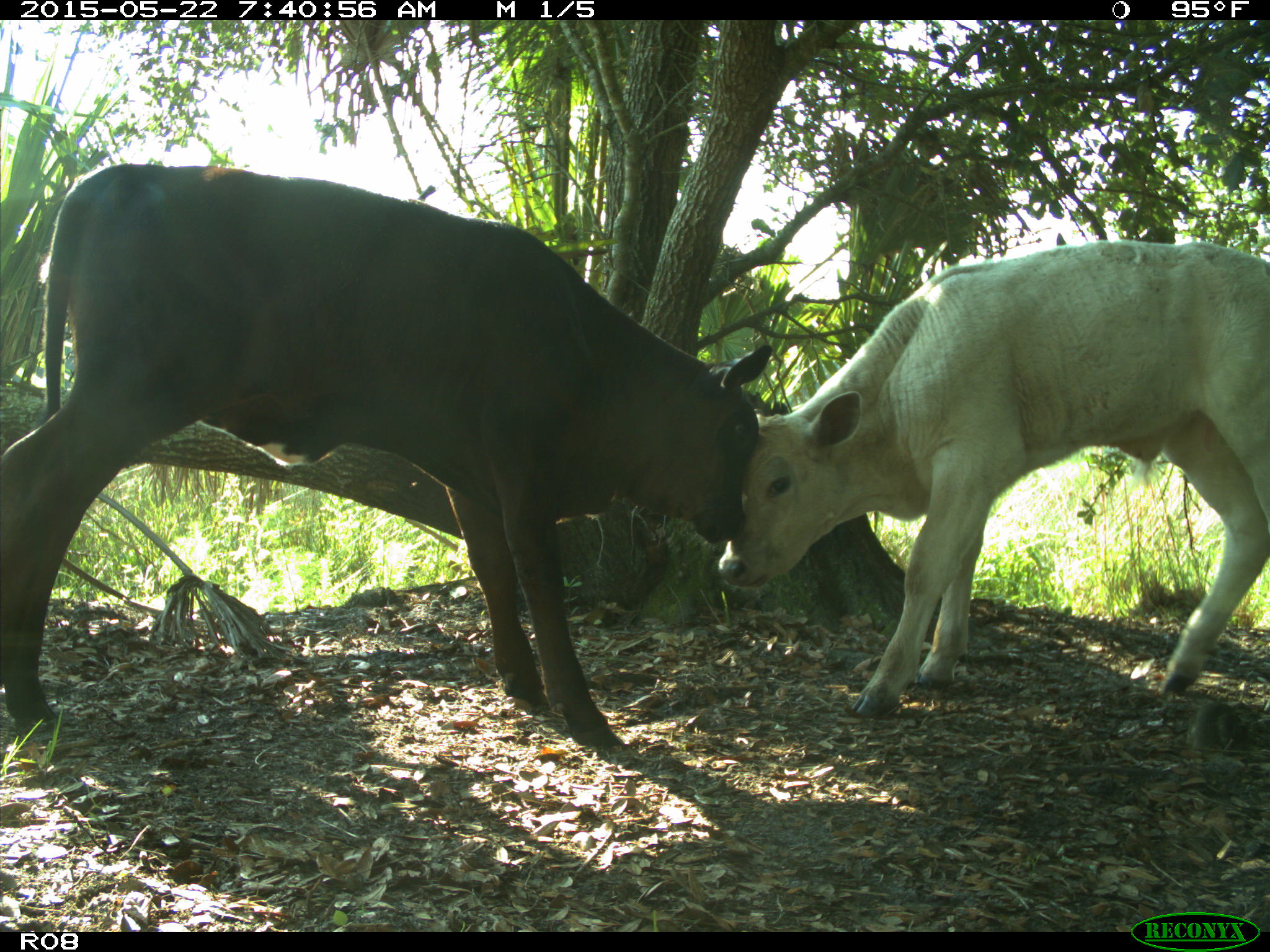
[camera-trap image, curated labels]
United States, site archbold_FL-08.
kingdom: Animalia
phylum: Chordata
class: Mammalia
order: Artiodactyla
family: Bovidae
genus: Bos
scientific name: Bos taurus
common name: domestic cow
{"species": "Bos taurus (domestic cow)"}